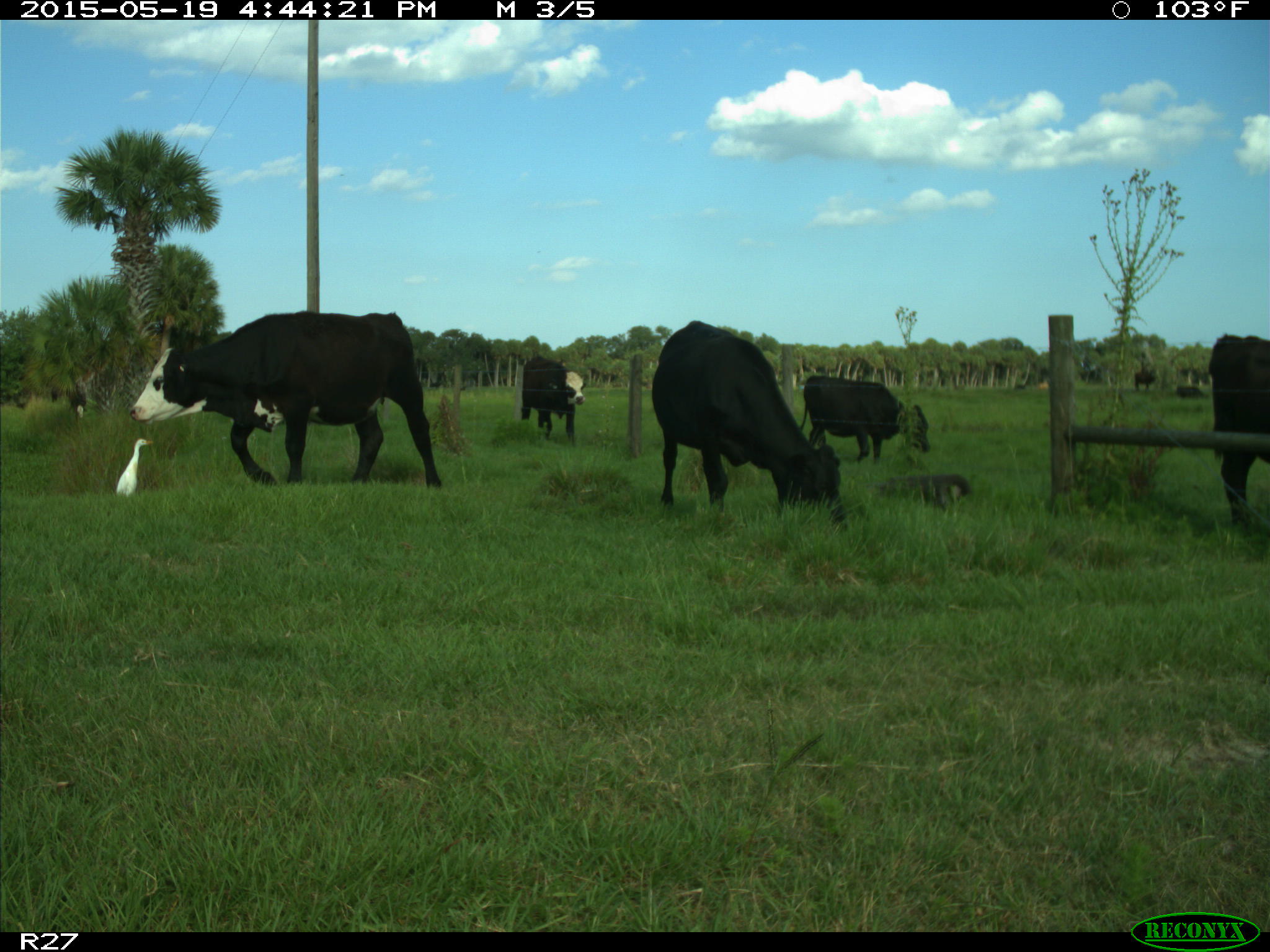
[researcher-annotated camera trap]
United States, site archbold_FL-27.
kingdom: Animalia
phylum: Chordata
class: Mammalia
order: Artiodactyla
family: Bovidae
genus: Bos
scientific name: Bos taurus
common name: domestic cow